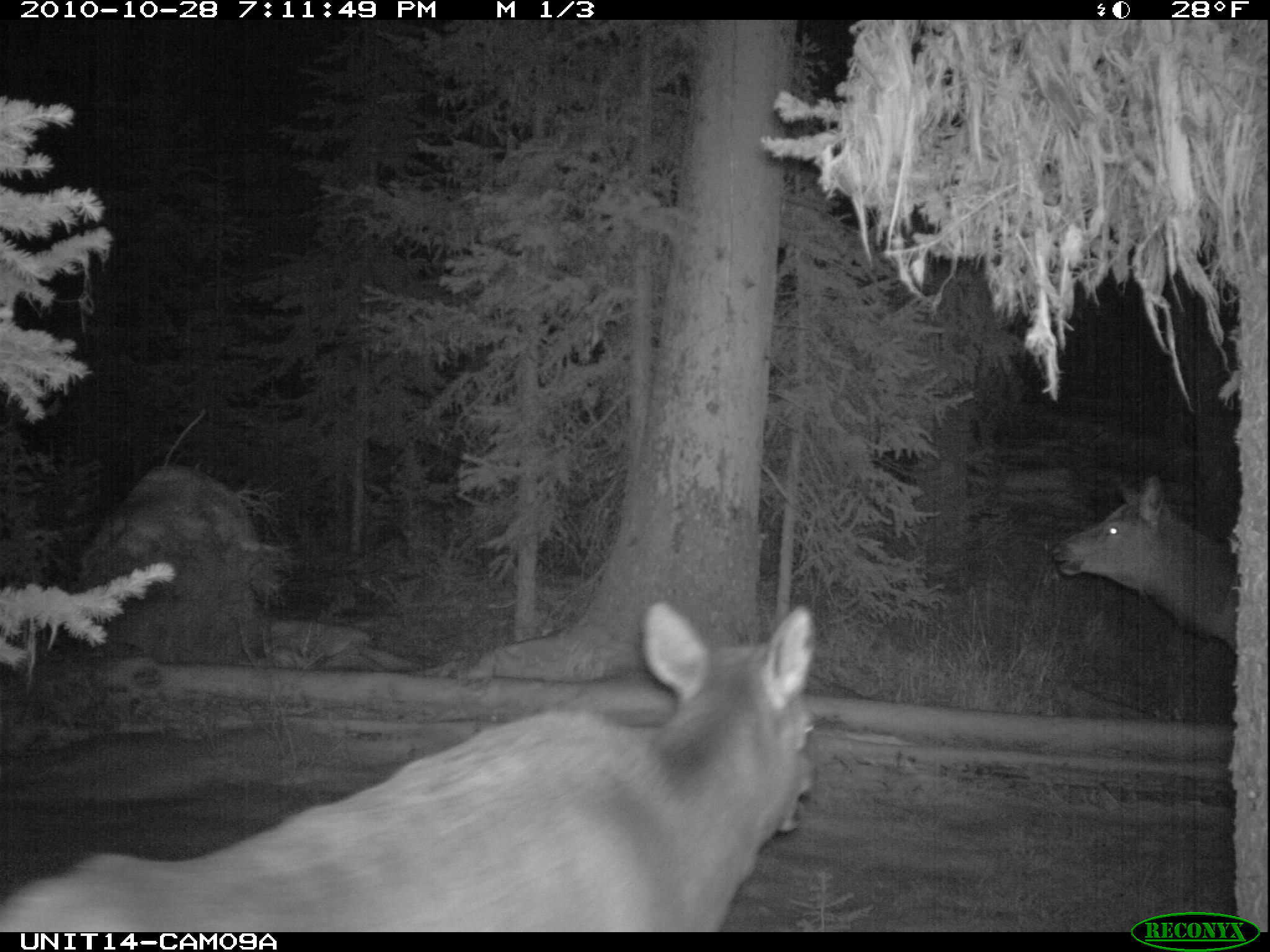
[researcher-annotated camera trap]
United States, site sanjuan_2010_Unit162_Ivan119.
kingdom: Animalia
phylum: Chordata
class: Mammalia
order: Artiodactyla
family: Cervidae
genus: Cervus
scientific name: Cervus elaphus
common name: red deer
Cervus elaphus (red deer).